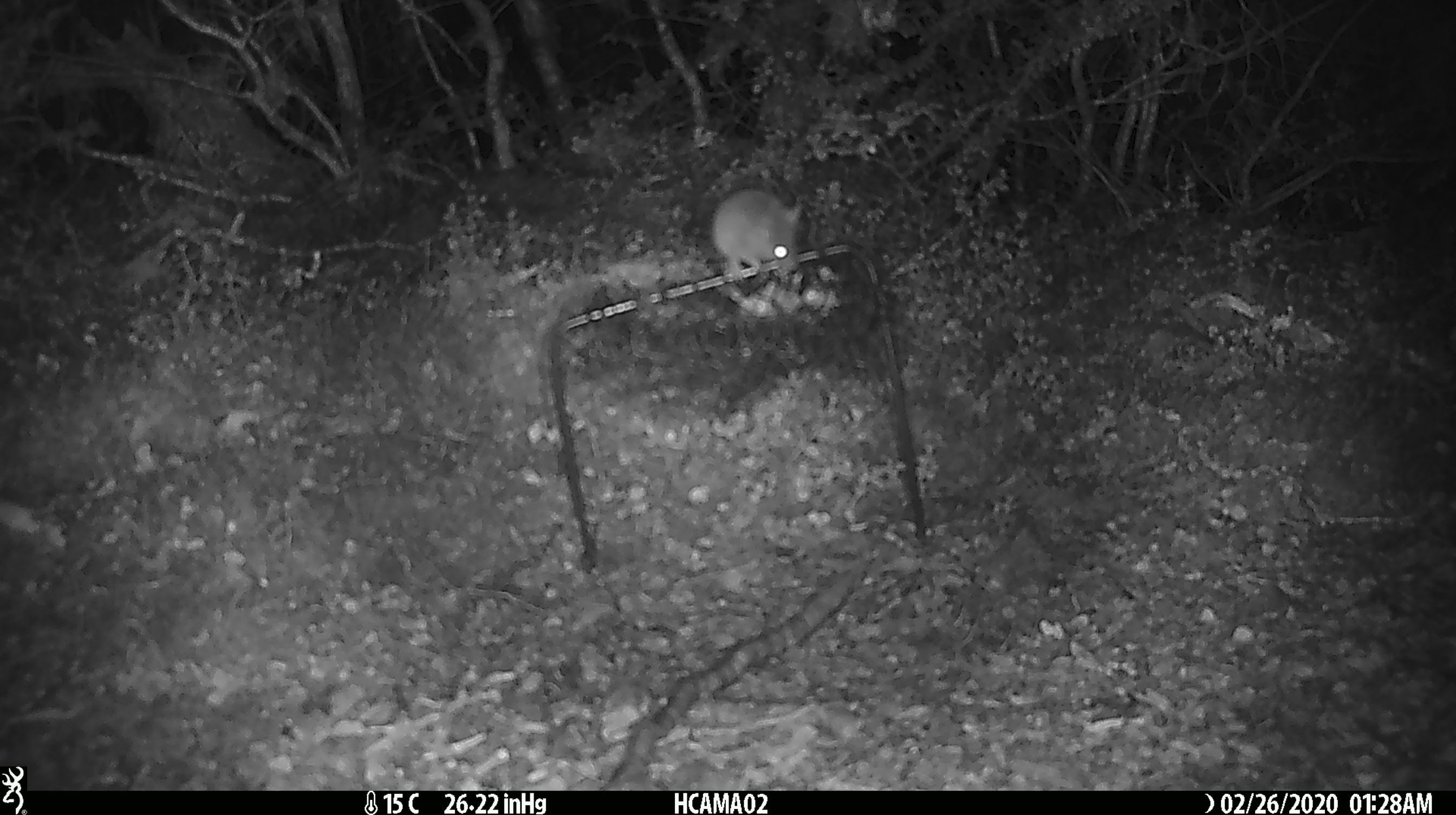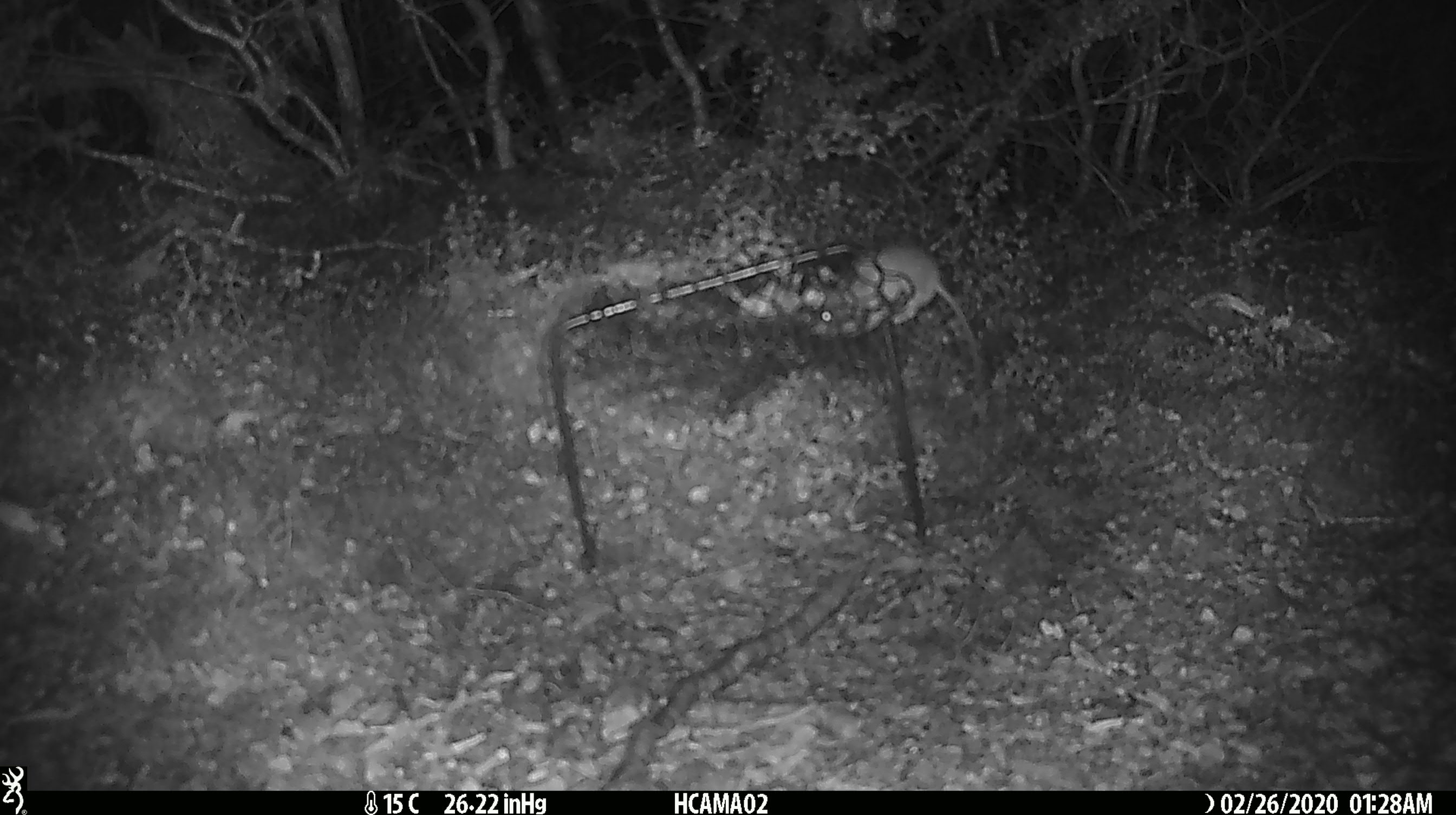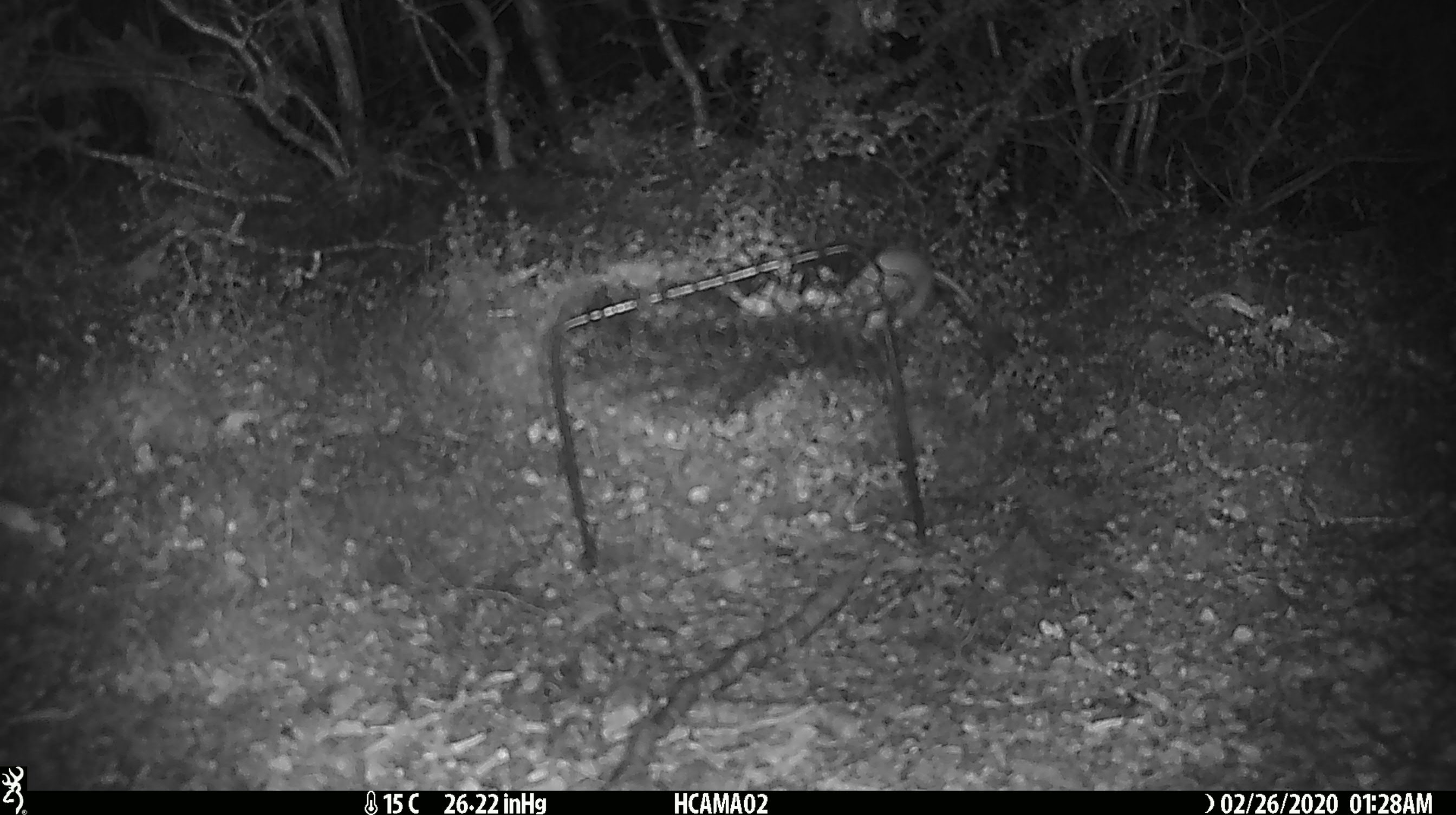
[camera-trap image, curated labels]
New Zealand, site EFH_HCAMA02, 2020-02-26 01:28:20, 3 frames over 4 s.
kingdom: Animalia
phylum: Chordata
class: Mammalia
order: Rodentia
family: Muridae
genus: Mus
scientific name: Mus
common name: mouse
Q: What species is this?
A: Mouse (Mus).